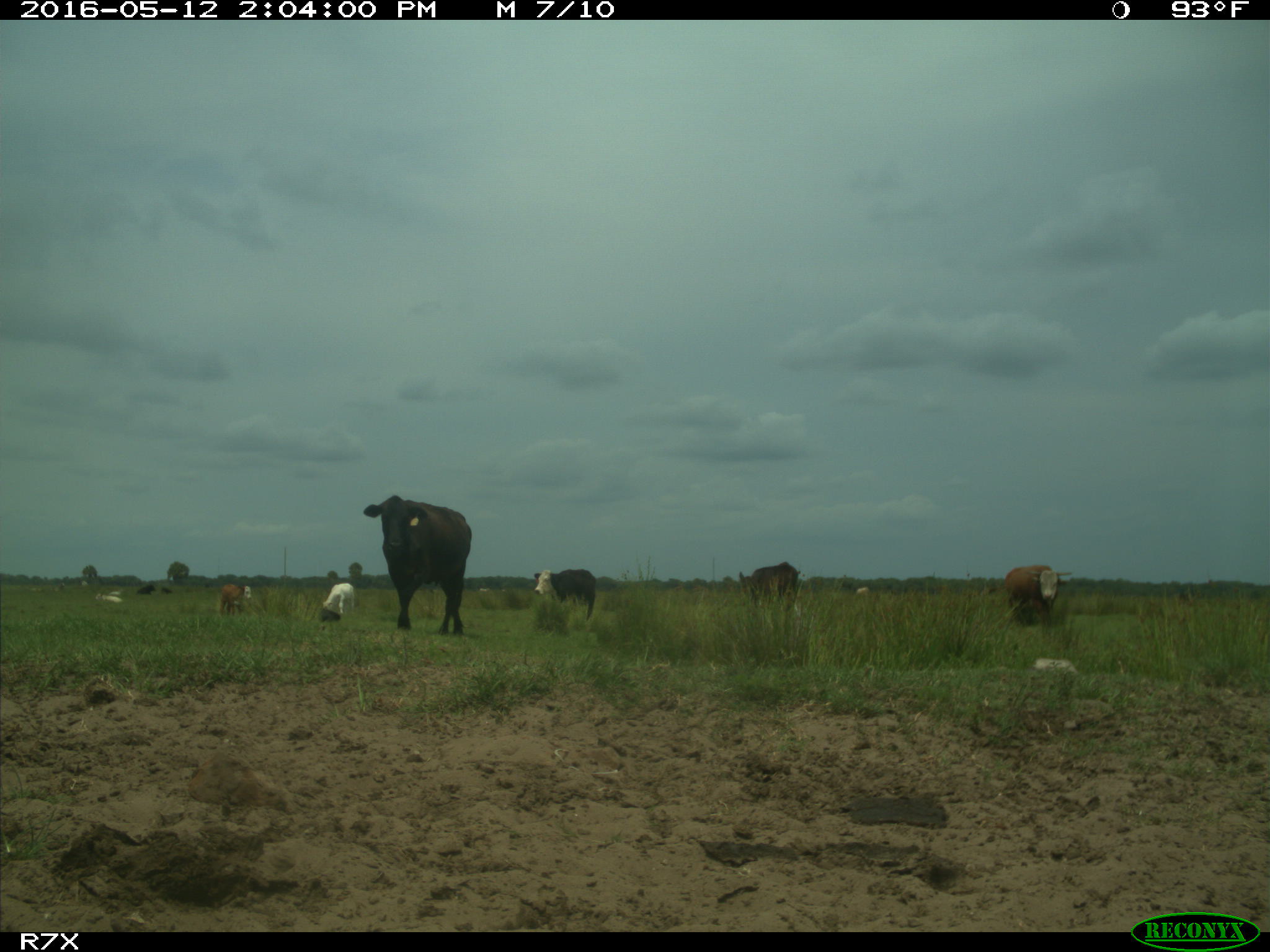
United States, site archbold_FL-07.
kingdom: Animalia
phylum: Chordata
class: Mammalia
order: Artiodactyla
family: Bovidae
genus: Bos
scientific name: Bos taurus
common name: domestic cow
Bos taurus (domestic cow).